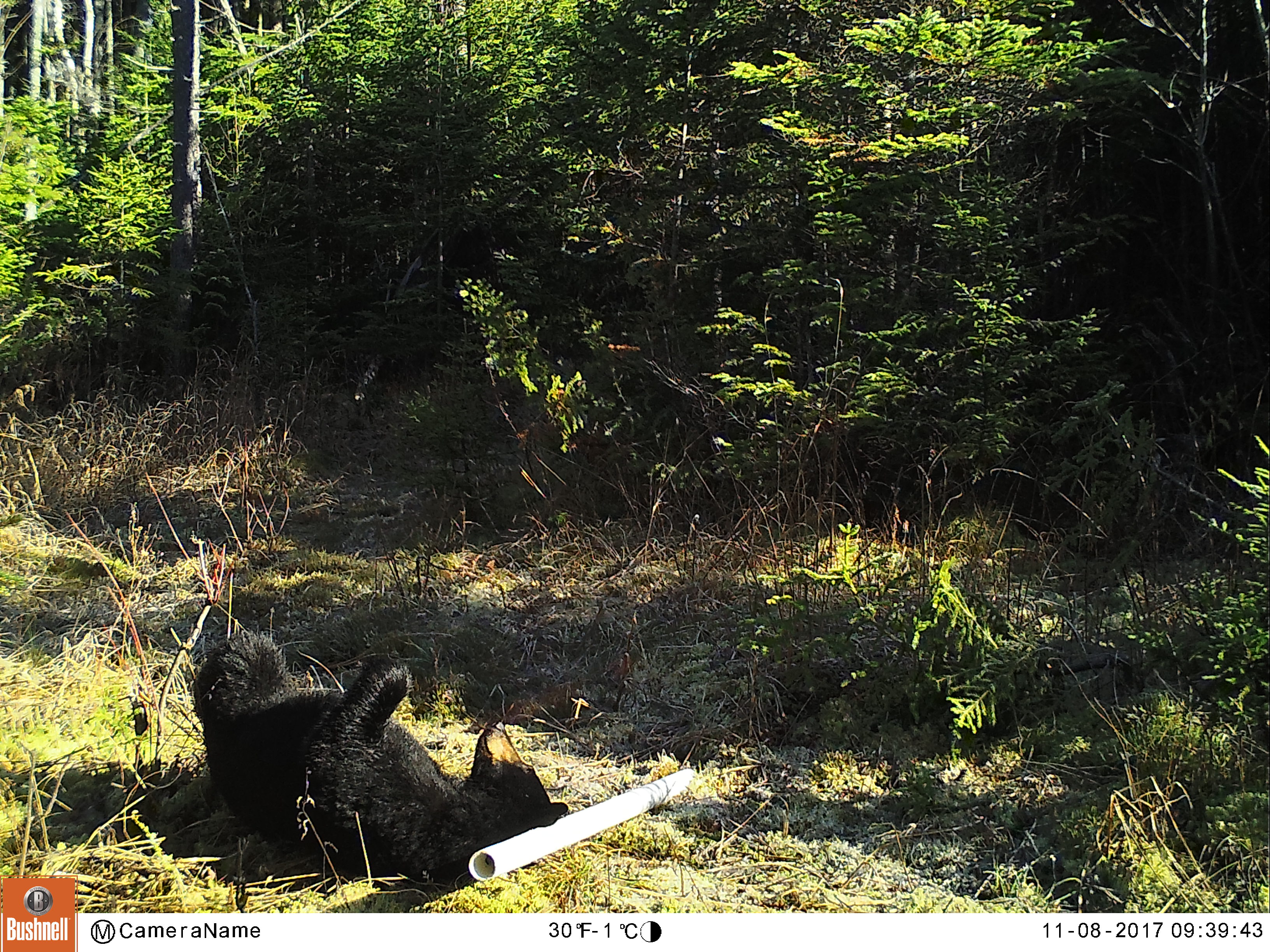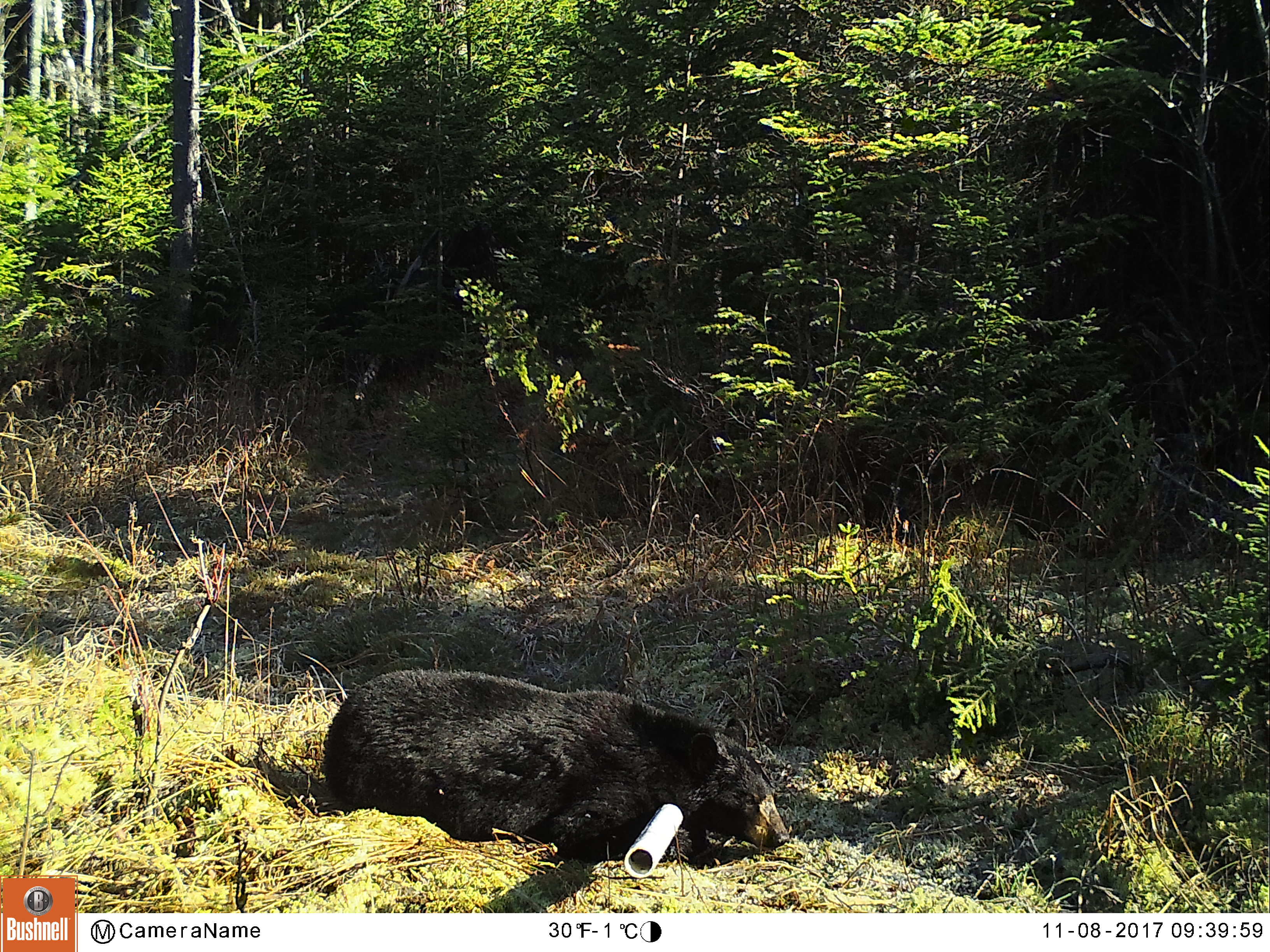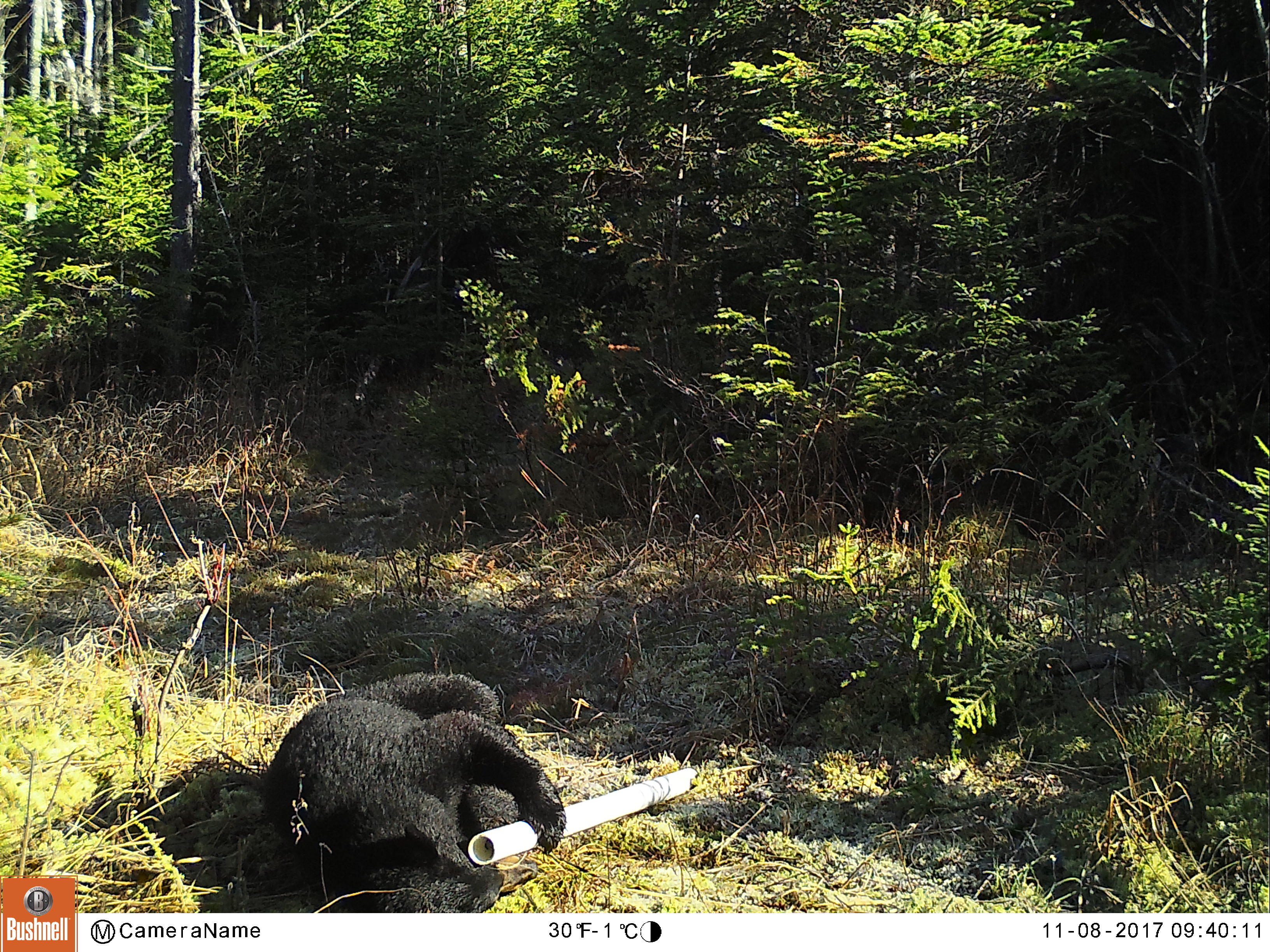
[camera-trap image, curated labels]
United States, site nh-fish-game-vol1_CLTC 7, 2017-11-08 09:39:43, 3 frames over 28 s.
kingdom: Animalia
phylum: Chordata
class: Mammalia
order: Carnivora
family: Ursidae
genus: Ursus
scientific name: Ursus americanus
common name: black bear